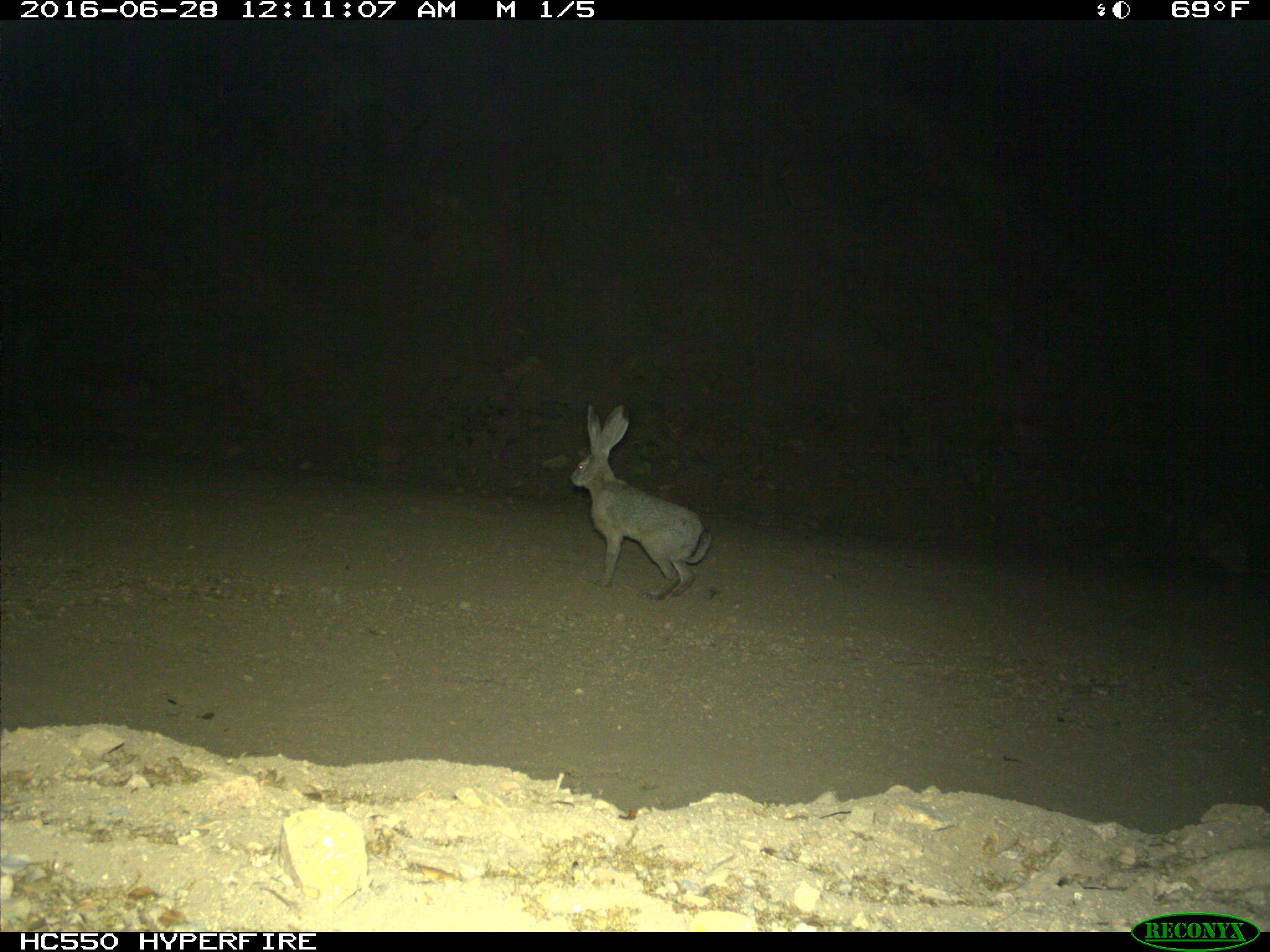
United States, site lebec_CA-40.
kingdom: Animalia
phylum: Chordata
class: Mammalia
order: Lagomorpha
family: Leporidae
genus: Lepus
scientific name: Lepus californicus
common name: black-tailed jackrabbit